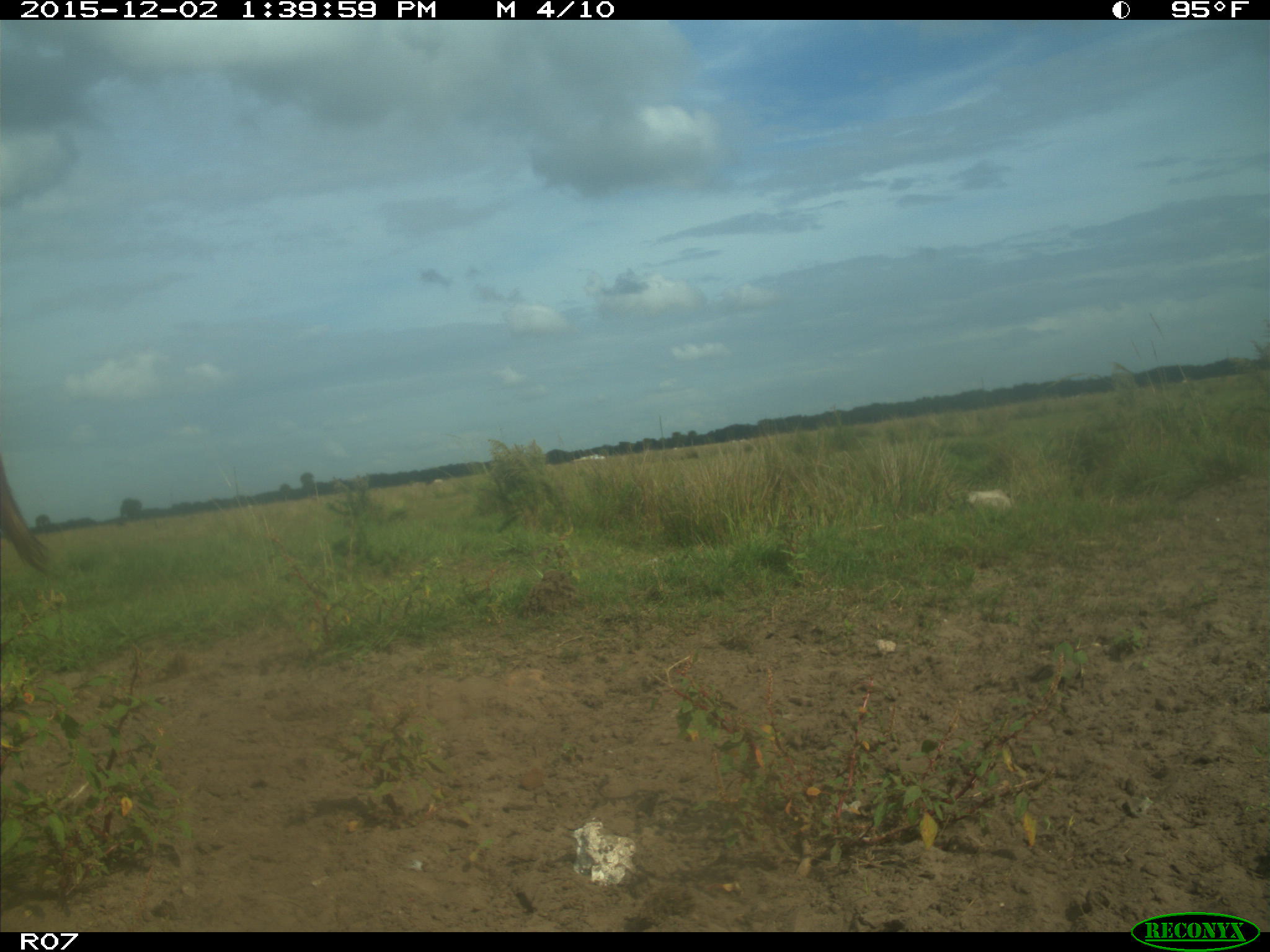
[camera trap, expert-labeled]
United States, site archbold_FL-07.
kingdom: Animalia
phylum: Chordata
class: Mammalia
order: Artiodactyla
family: Bovidae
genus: Bos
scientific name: Bos taurus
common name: domestic cow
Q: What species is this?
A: Bos taurus (domestic cow).